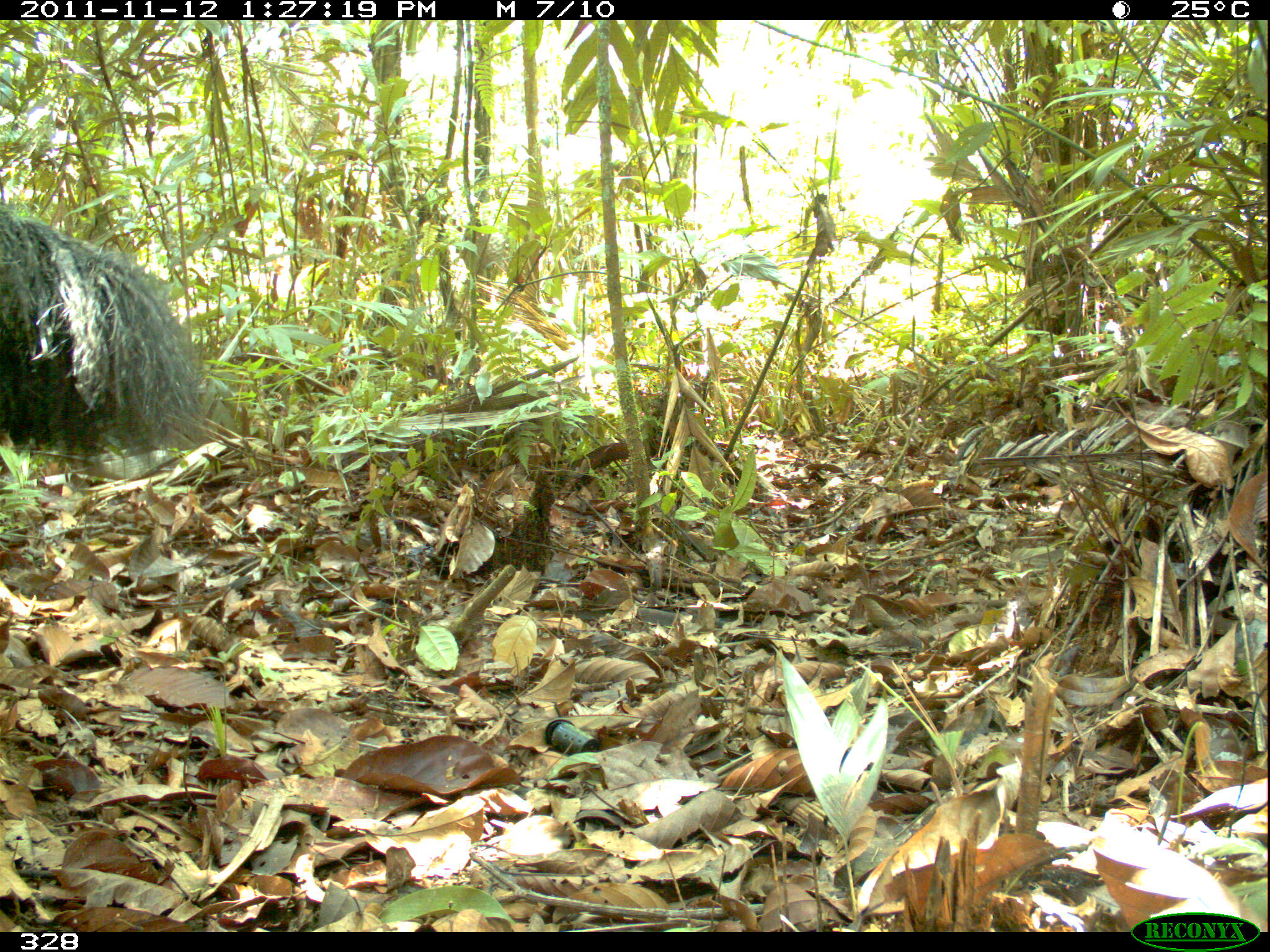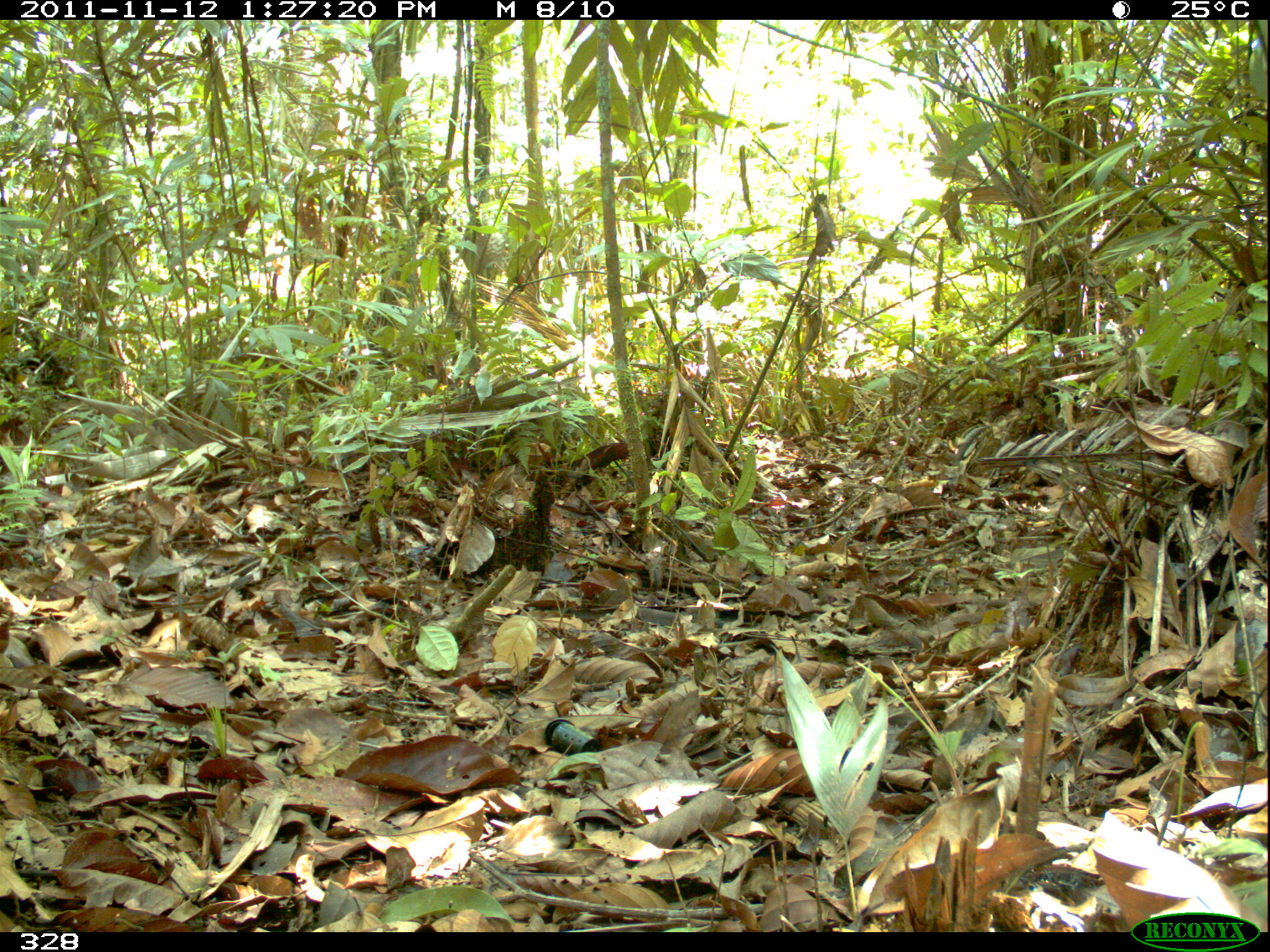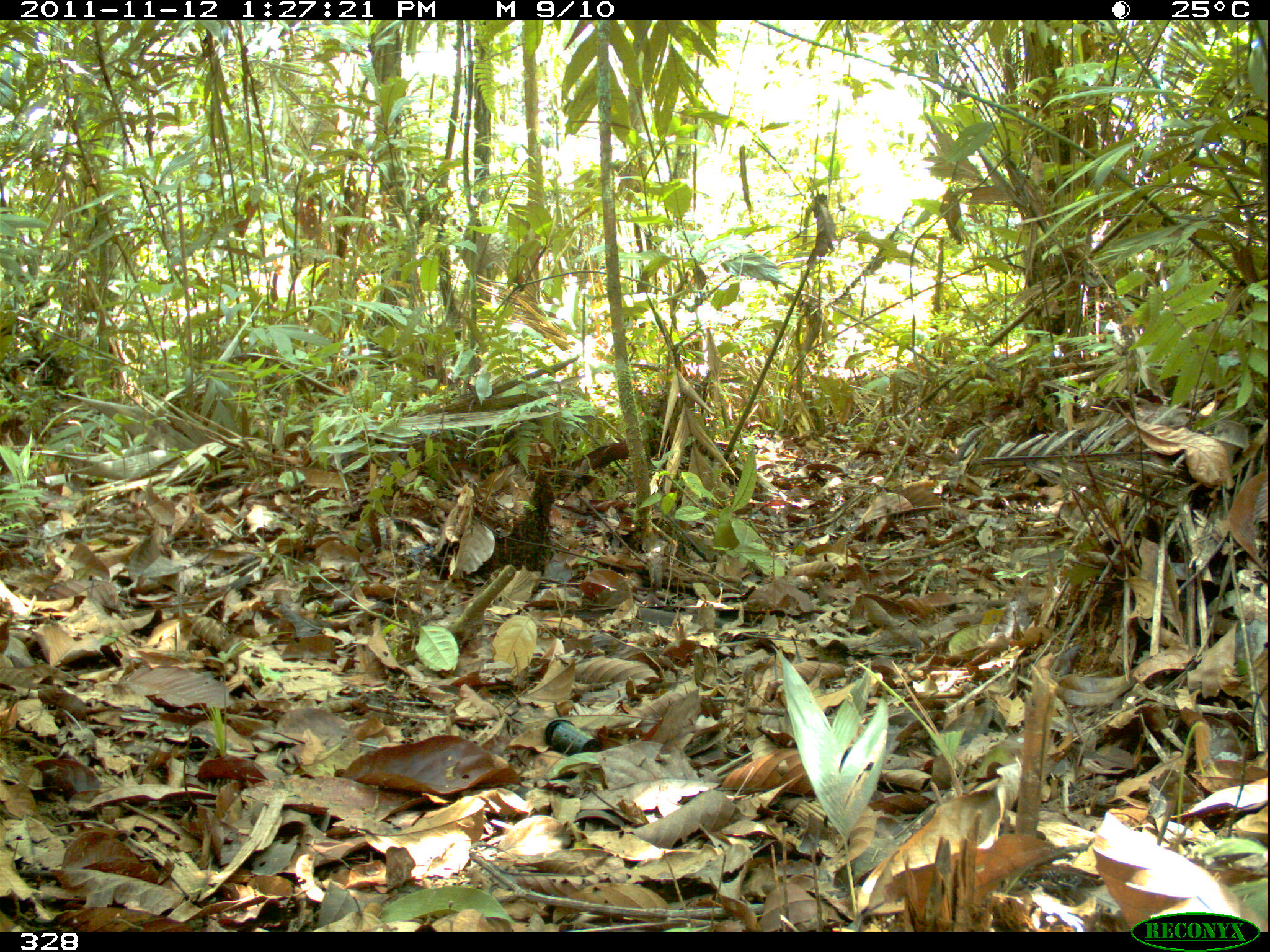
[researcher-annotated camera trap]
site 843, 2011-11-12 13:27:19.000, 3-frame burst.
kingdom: Animalia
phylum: Chordata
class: Mammalia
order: Pilosa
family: Myrmecophagidae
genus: Myrmecophaga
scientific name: Myrmecophaga tridactyla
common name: giant anteater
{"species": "Myrmecophaga tridactyla (giant anteater)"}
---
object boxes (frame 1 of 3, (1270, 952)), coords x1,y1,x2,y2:
myrmecophaga tridactyla: 1,202,215,472